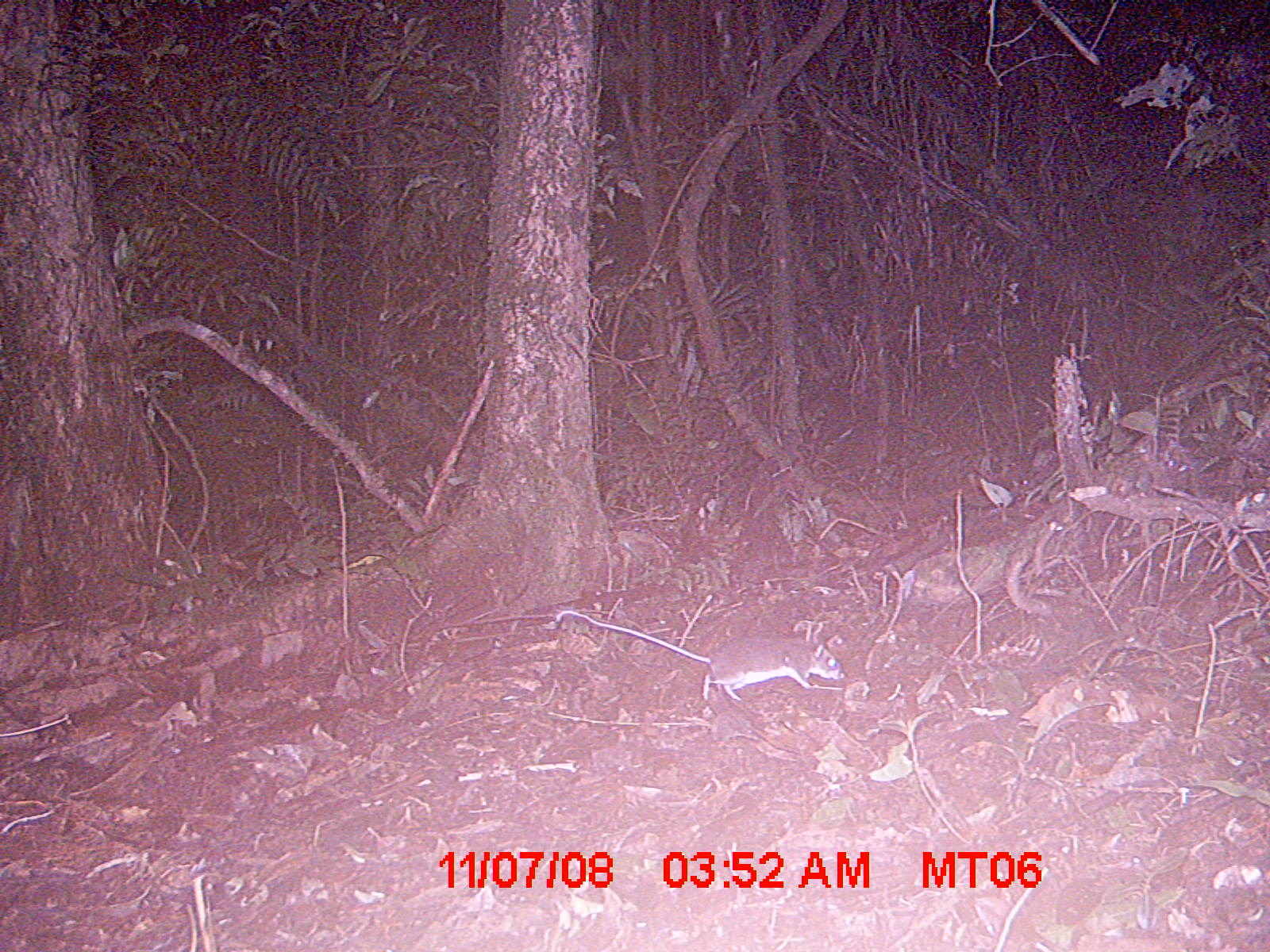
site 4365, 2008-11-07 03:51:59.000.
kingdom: Animalia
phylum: Chordata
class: Mammalia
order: Rodentia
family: Nesomyidae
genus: Eliurus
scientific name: Eliurus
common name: eliurus rat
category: eliurus sp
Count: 1.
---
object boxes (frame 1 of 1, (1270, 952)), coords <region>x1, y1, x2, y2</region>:
eliurus sp: <region>554, 609, 847, 701</region>